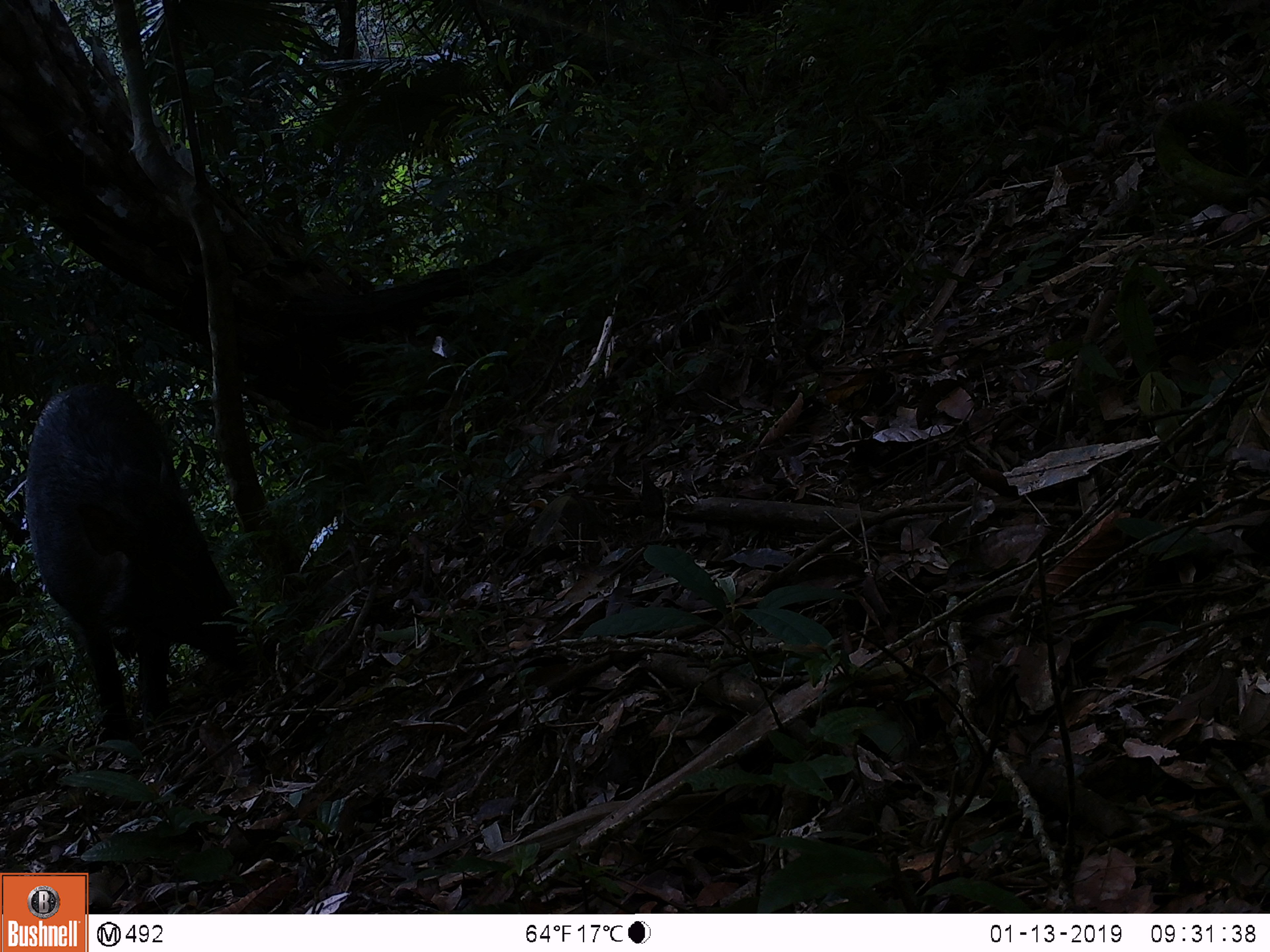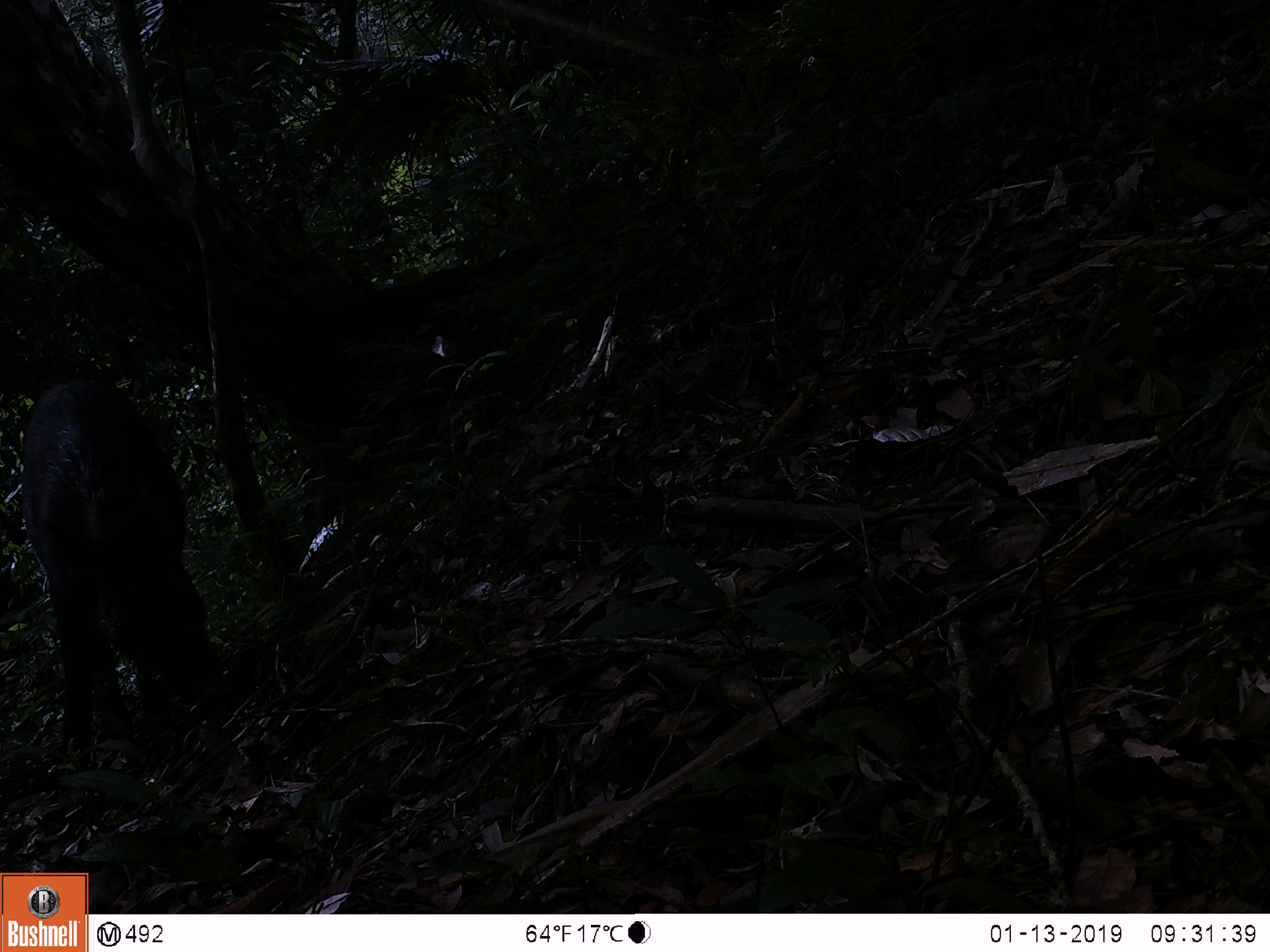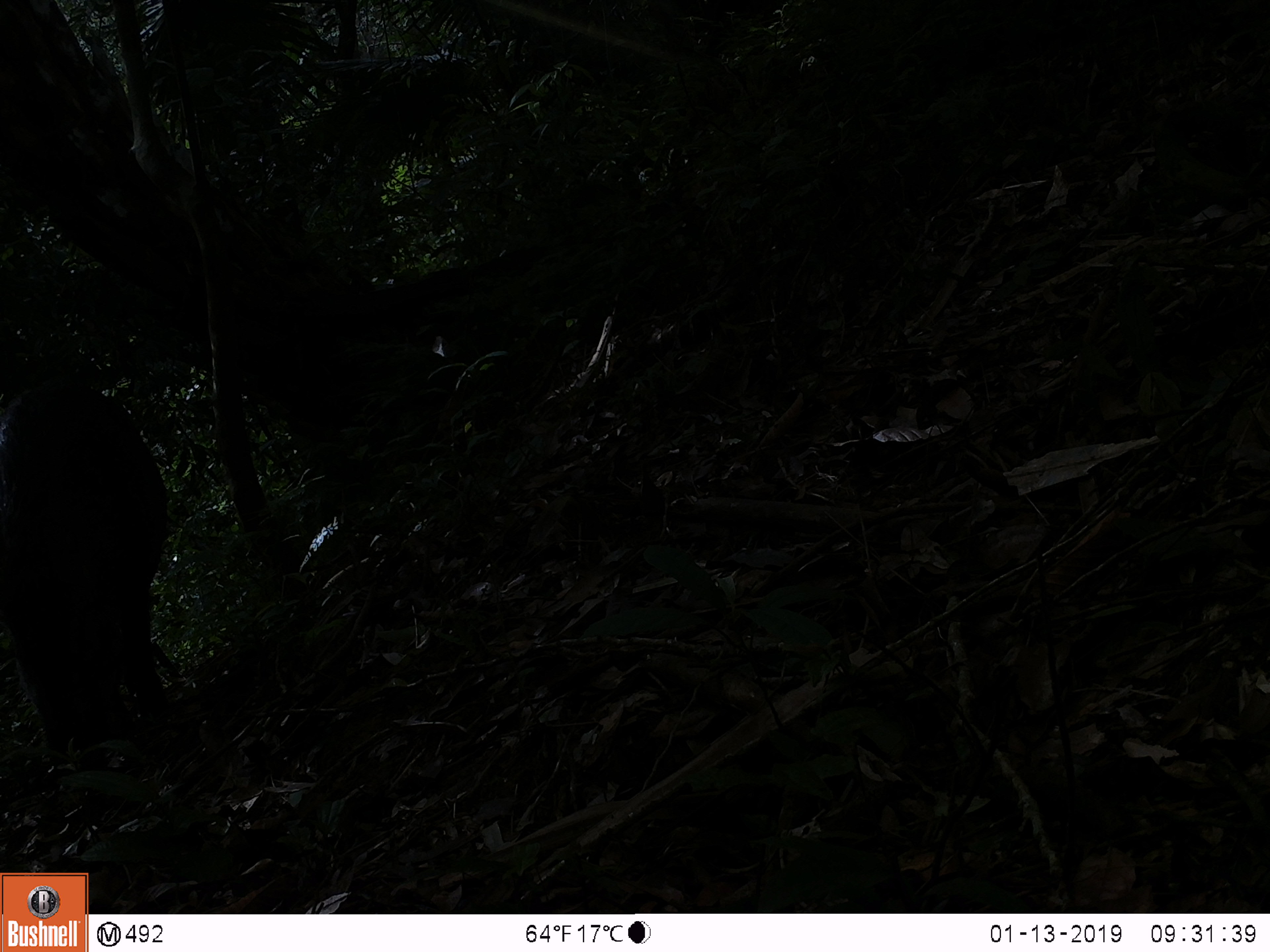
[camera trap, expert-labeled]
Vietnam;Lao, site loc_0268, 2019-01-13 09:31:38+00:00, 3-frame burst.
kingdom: Animalia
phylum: Chordata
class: Mammalia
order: Artiodactyla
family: Suidae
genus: Sus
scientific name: Sus scrofa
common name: eurasian wild pig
Eurasian wild pig (Sus scrofa). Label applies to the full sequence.